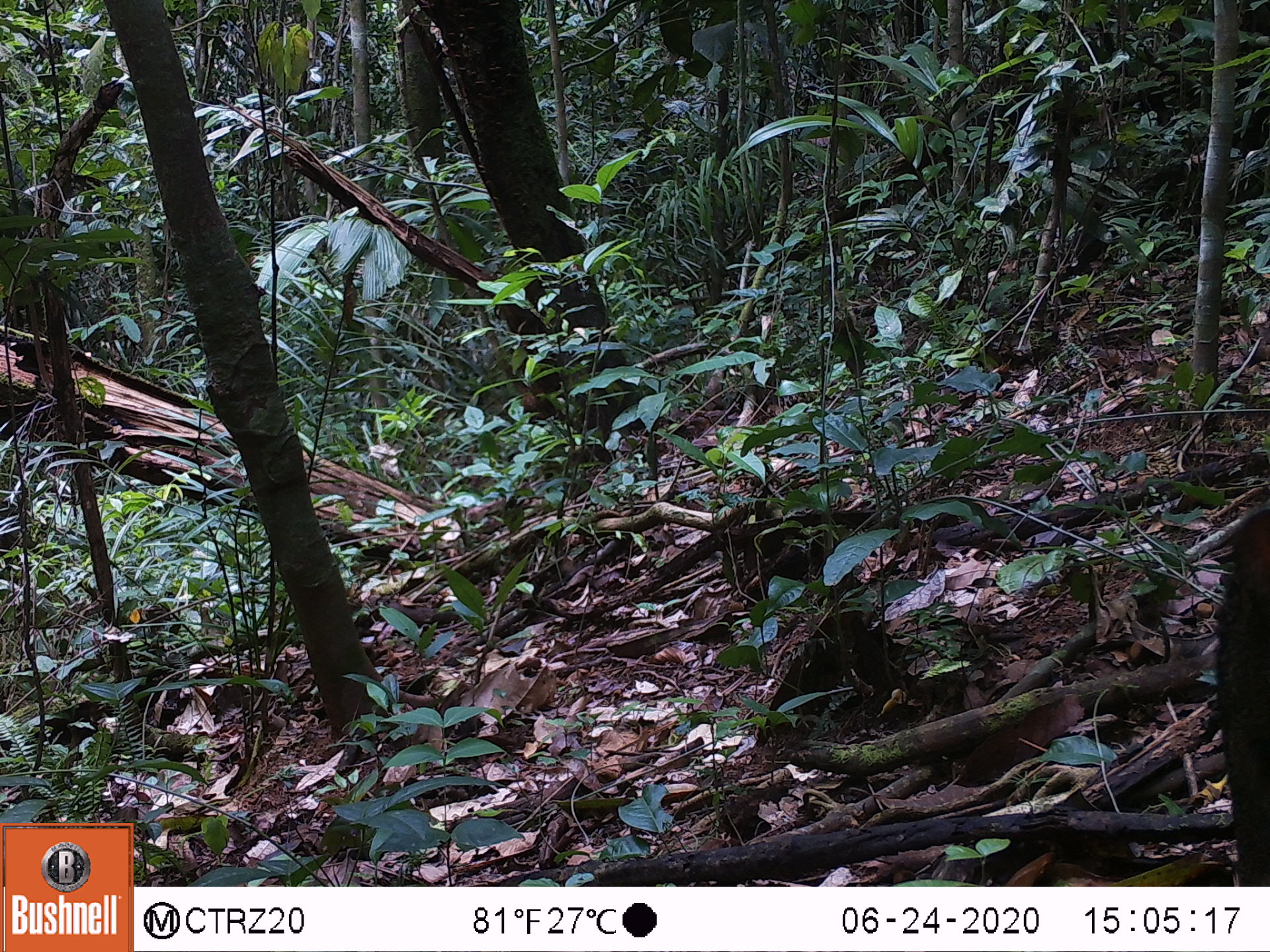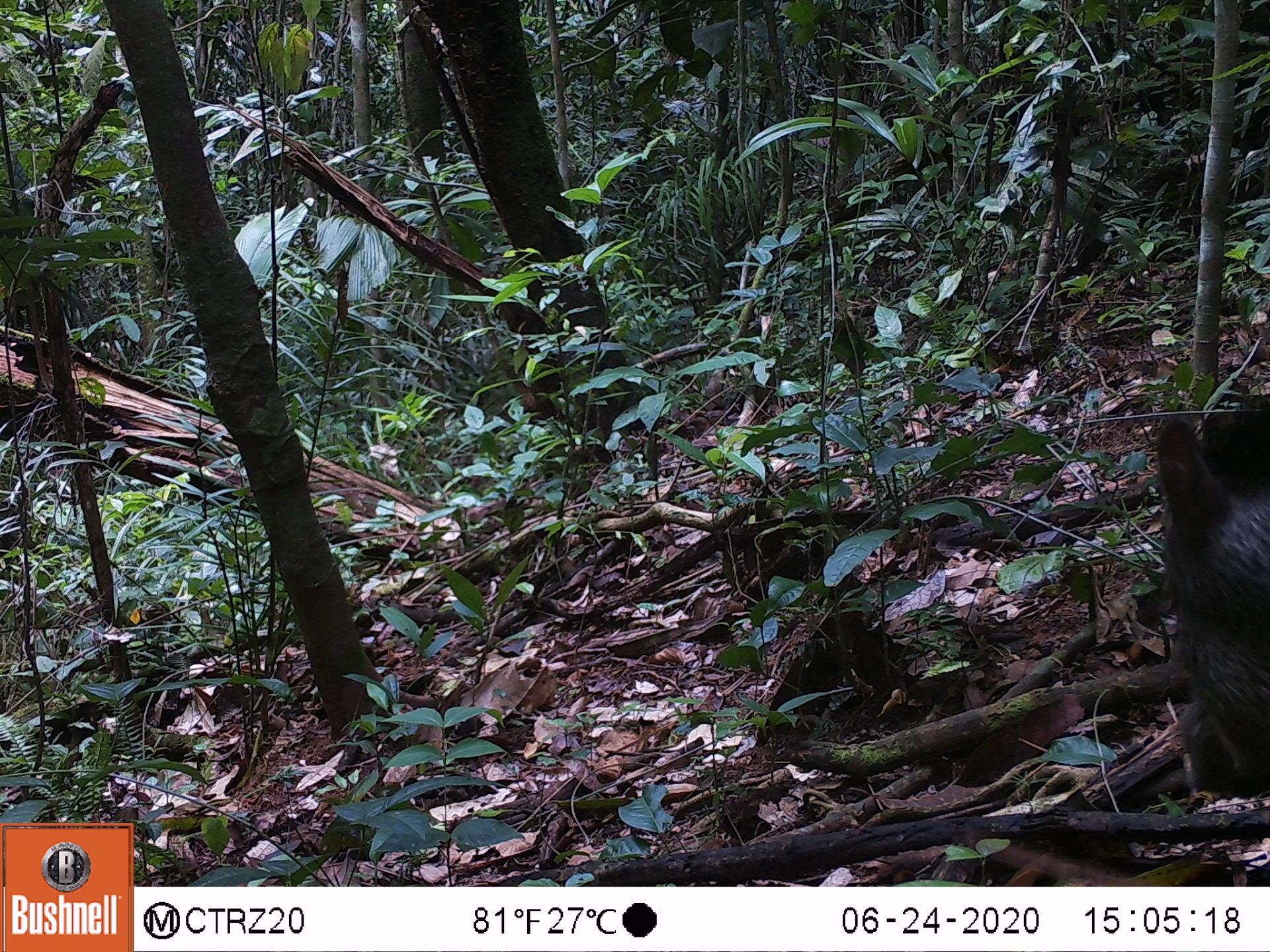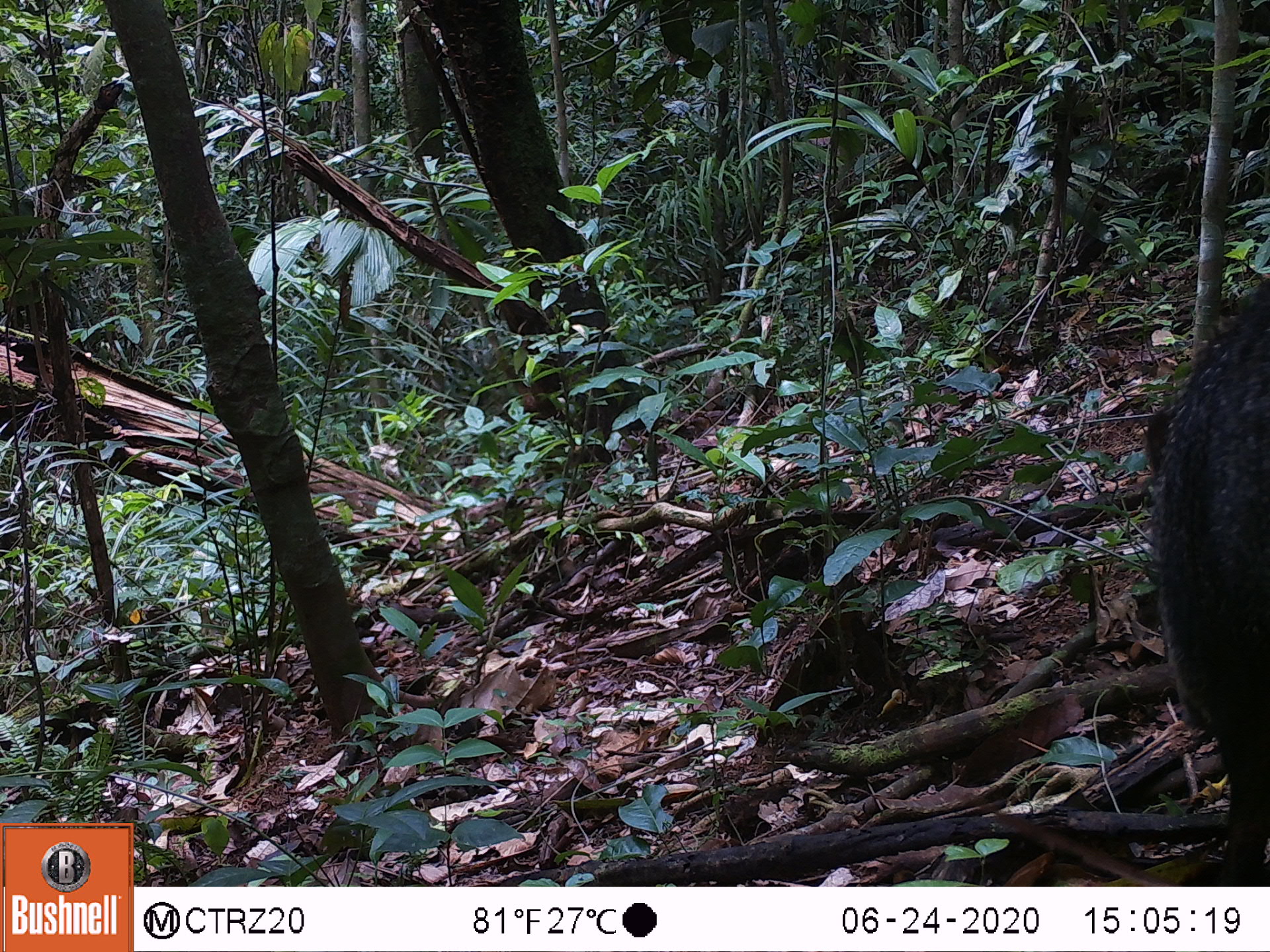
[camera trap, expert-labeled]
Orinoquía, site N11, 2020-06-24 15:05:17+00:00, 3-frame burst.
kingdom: Animalia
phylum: Chordata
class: Mammalia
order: Artiodactyla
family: Tayassuidae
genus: Pecari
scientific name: Pecari tajacu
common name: collared peccary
Collared peccary (Pecari tajacu).